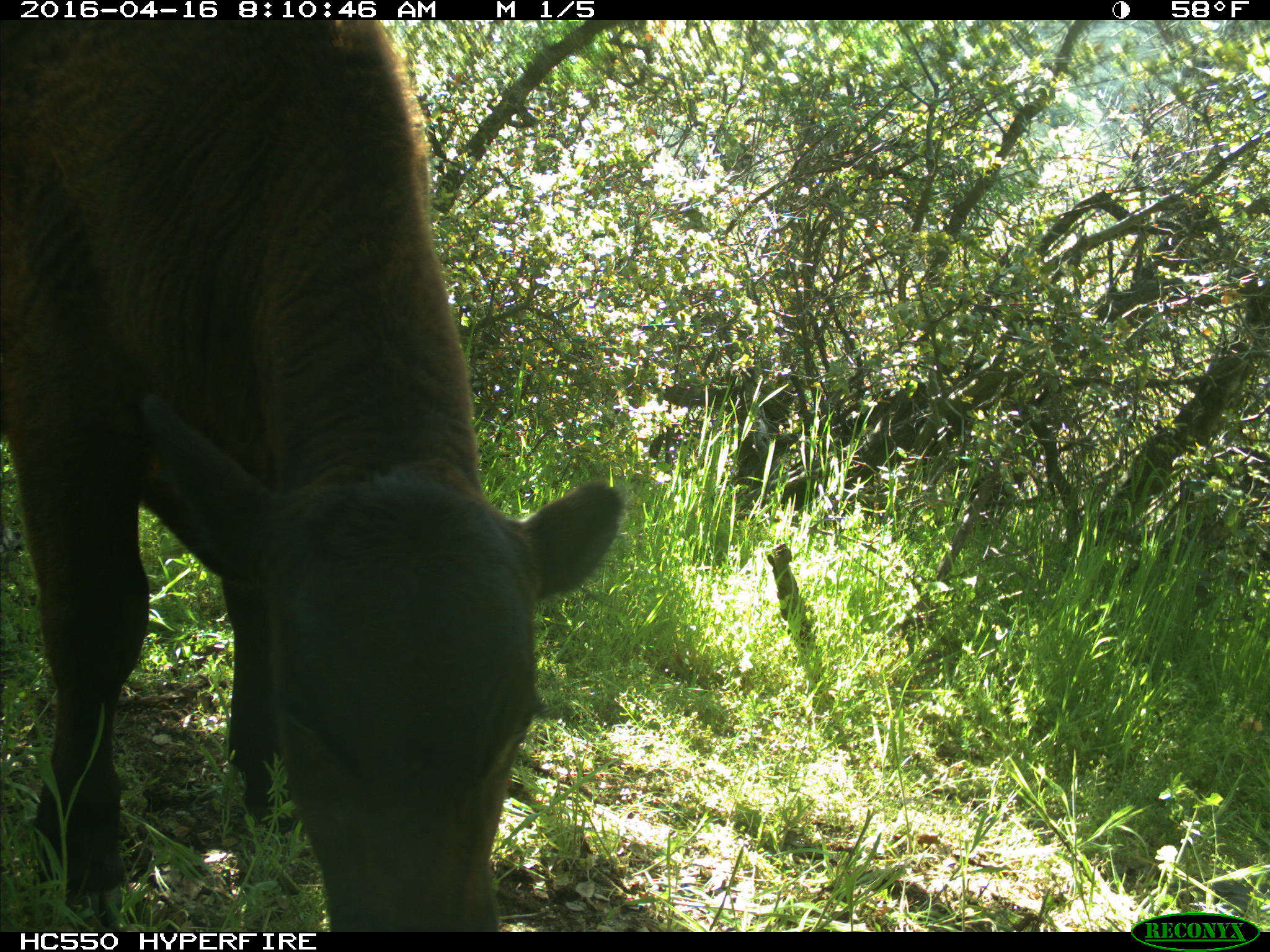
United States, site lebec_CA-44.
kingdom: Animalia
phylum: Chordata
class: Mammalia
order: Artiodactyla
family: Bovidae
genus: Bos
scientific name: Bos taurus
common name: domestic cow